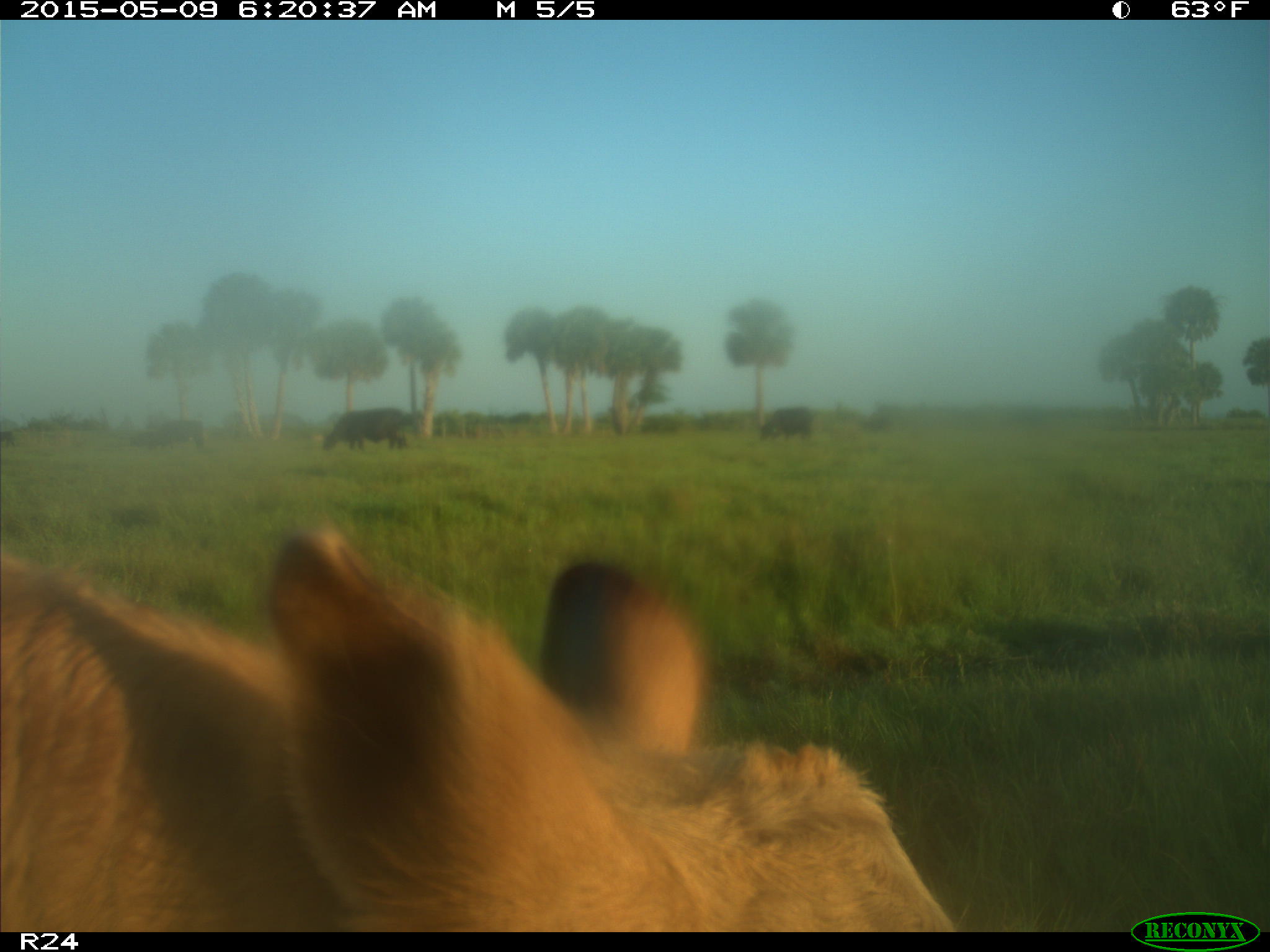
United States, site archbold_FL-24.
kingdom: Animalia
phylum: Chordata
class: Mammalia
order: Artiodactyla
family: Bovidae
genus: Bos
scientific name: Bos taurus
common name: domestic cow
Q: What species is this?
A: Bos taurus (domestic cow).